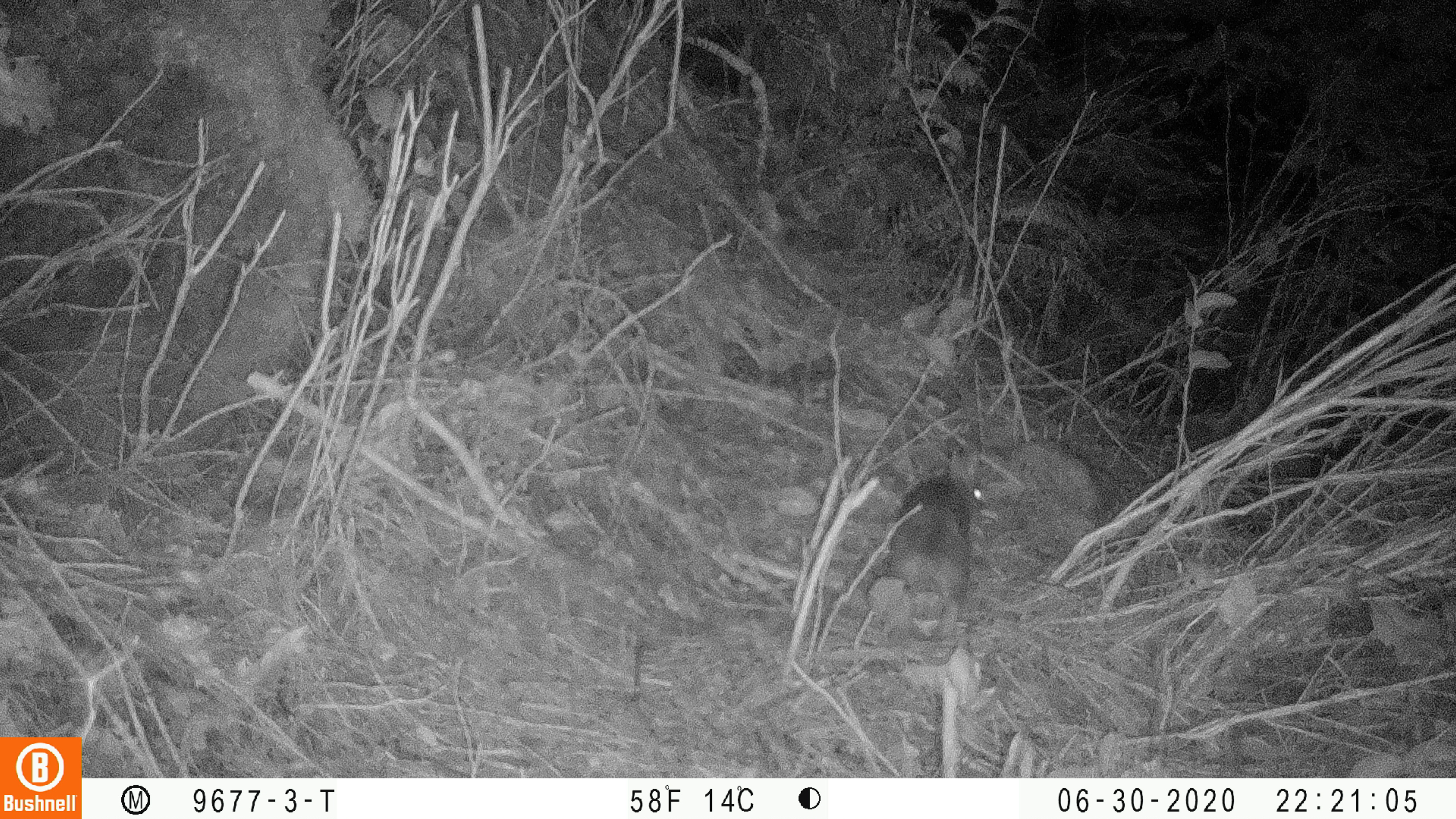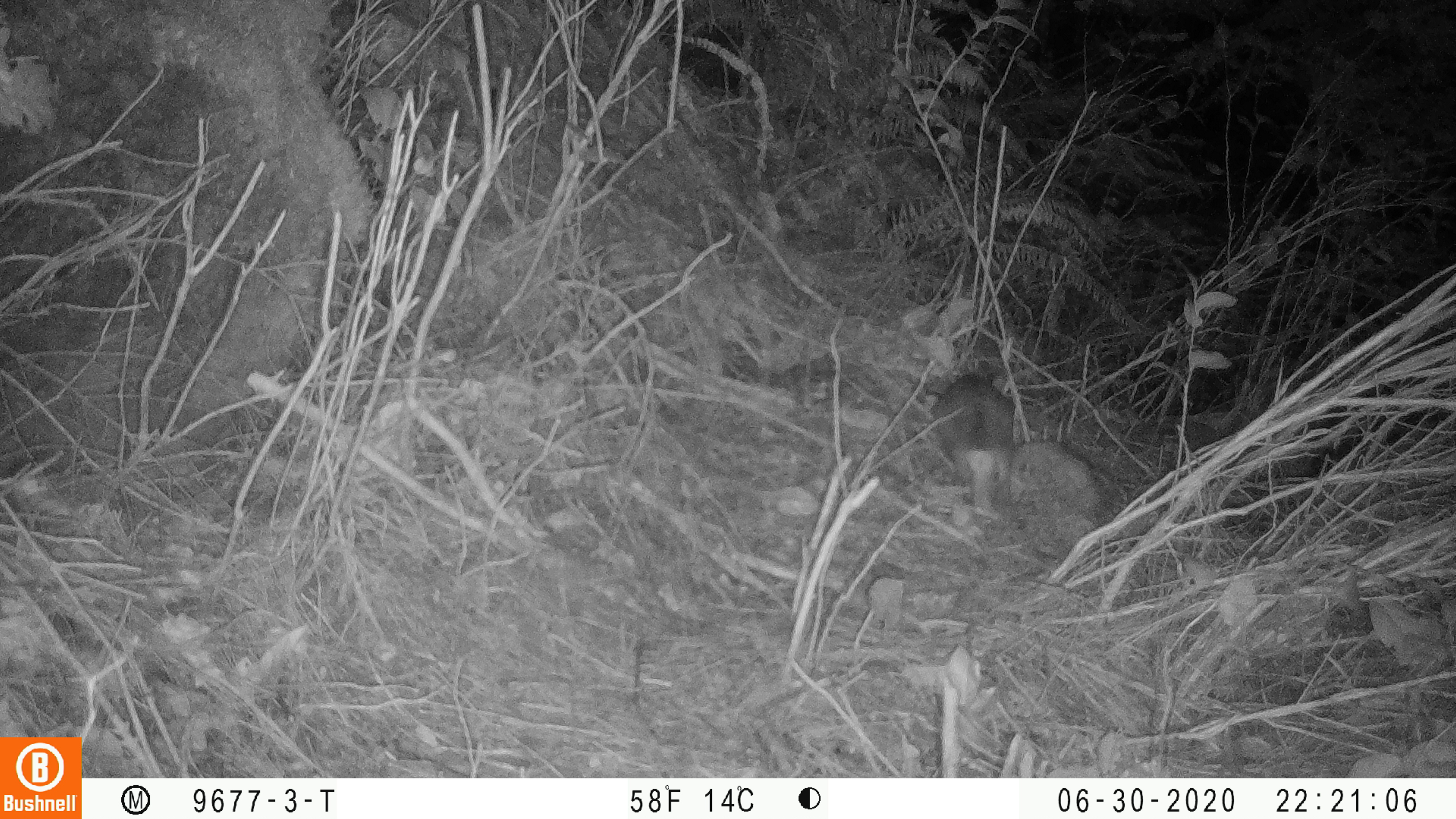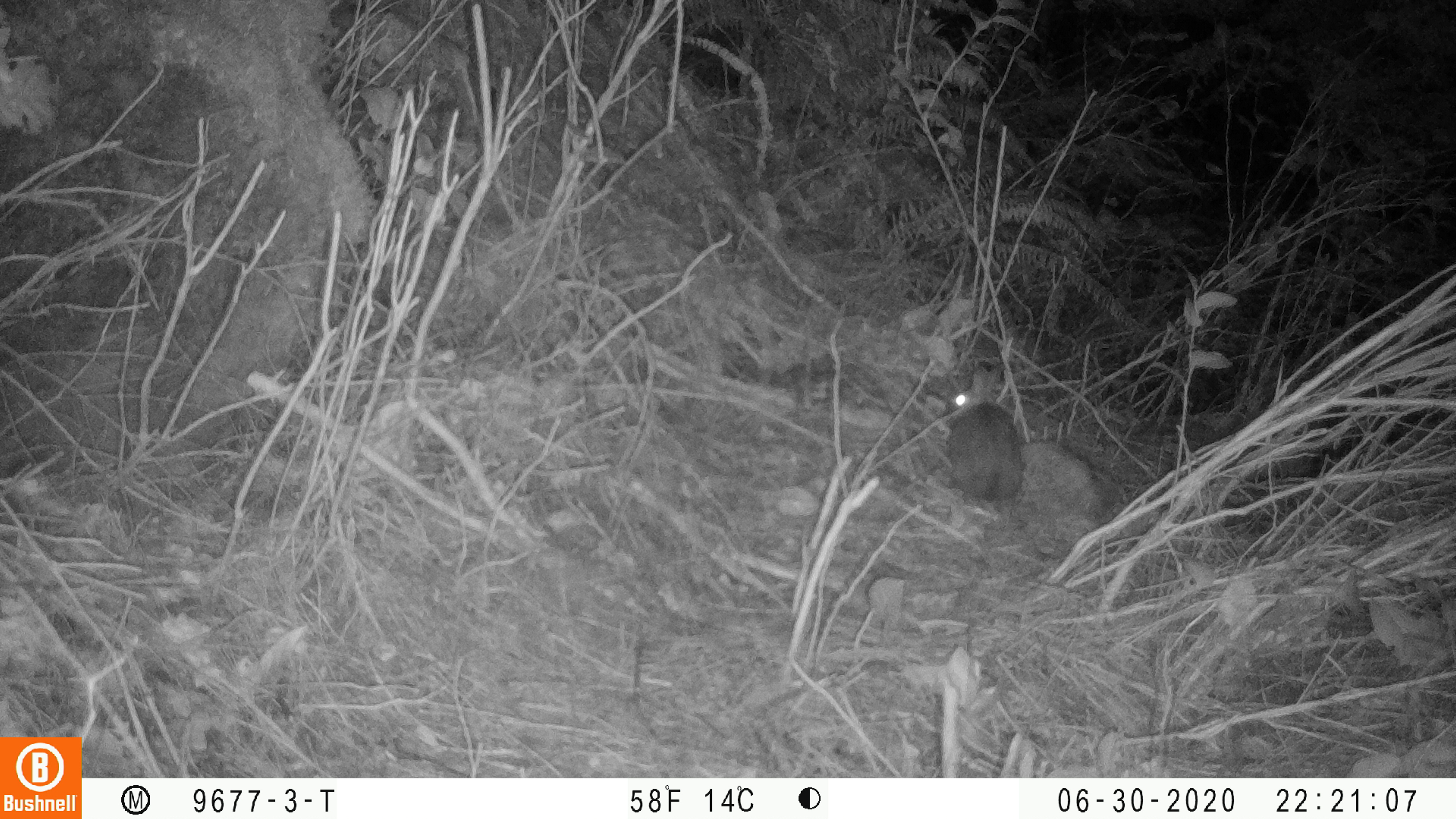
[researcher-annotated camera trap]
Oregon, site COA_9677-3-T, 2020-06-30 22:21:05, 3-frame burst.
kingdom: Animalia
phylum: Chordata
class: Mammalia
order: Lagomorpha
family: Leporidae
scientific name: Leporidae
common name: hares and rabbits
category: leporidae family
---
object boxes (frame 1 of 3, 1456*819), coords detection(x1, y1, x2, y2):
leporidae family: detection(867, 447, 989, 641)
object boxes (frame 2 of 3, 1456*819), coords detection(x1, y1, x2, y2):
leporidae family: detection(916, 359, 1021, 498)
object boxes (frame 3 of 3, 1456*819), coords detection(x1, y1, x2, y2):
leporidae family: detection(938, 358, 1026, 503)